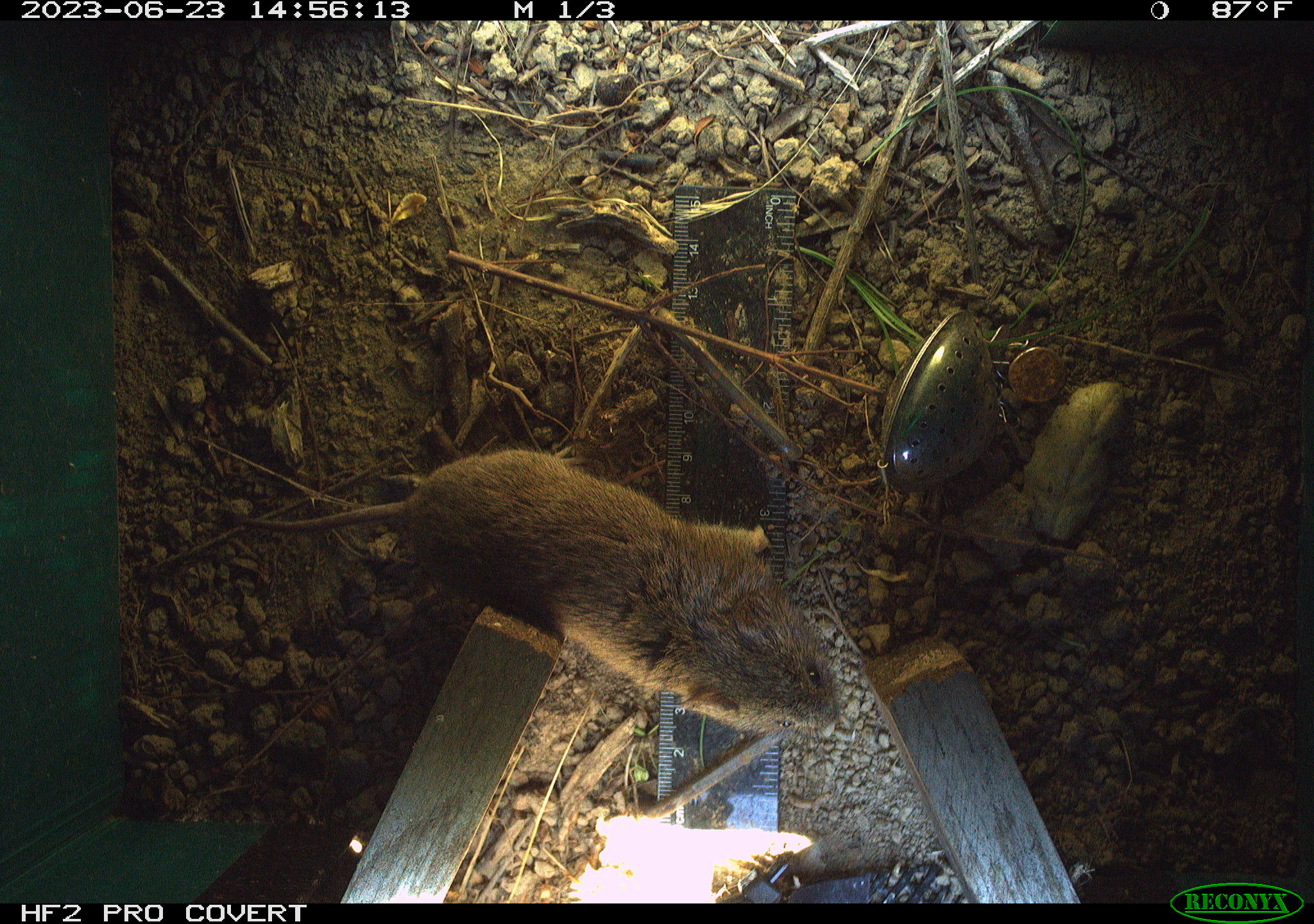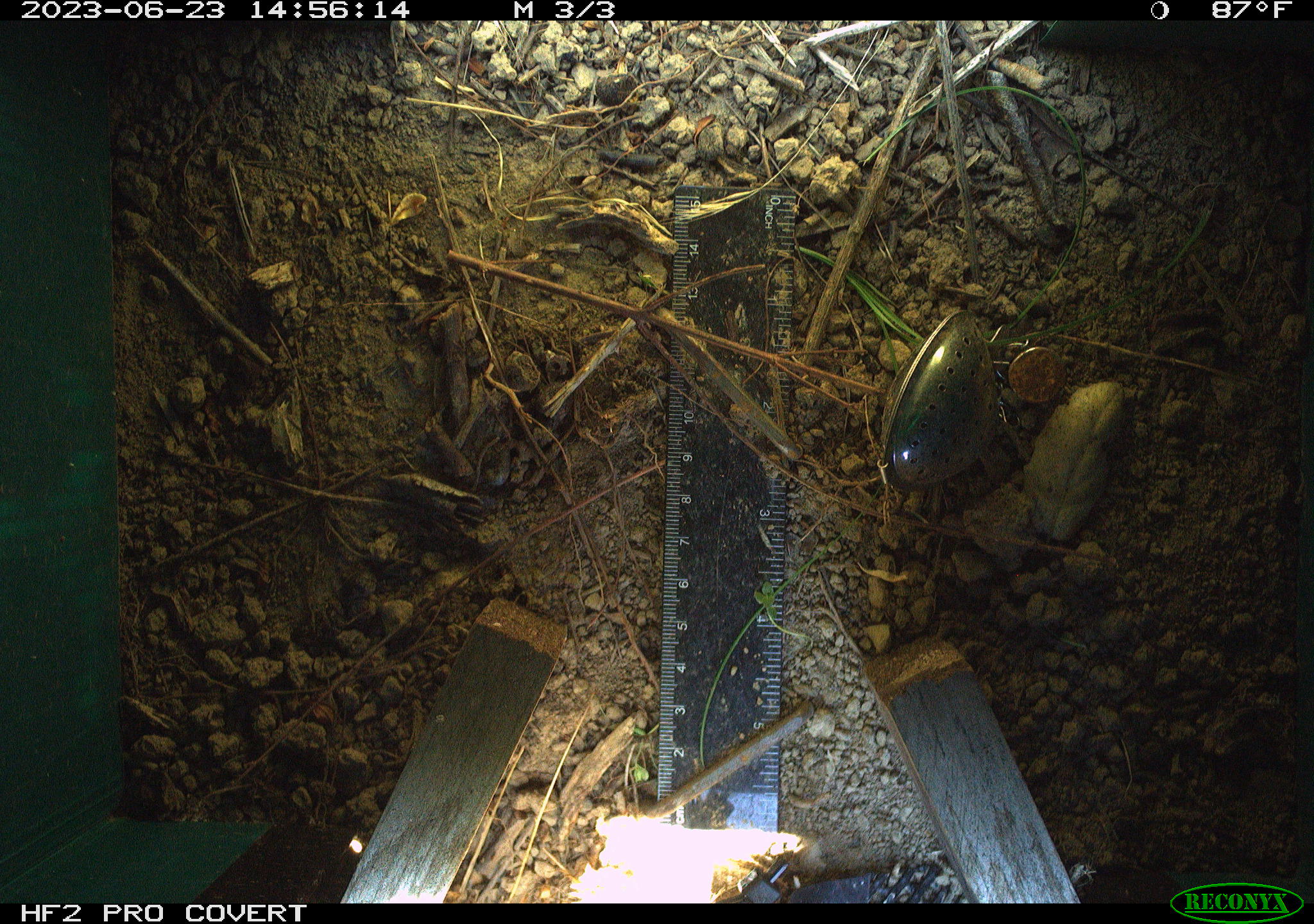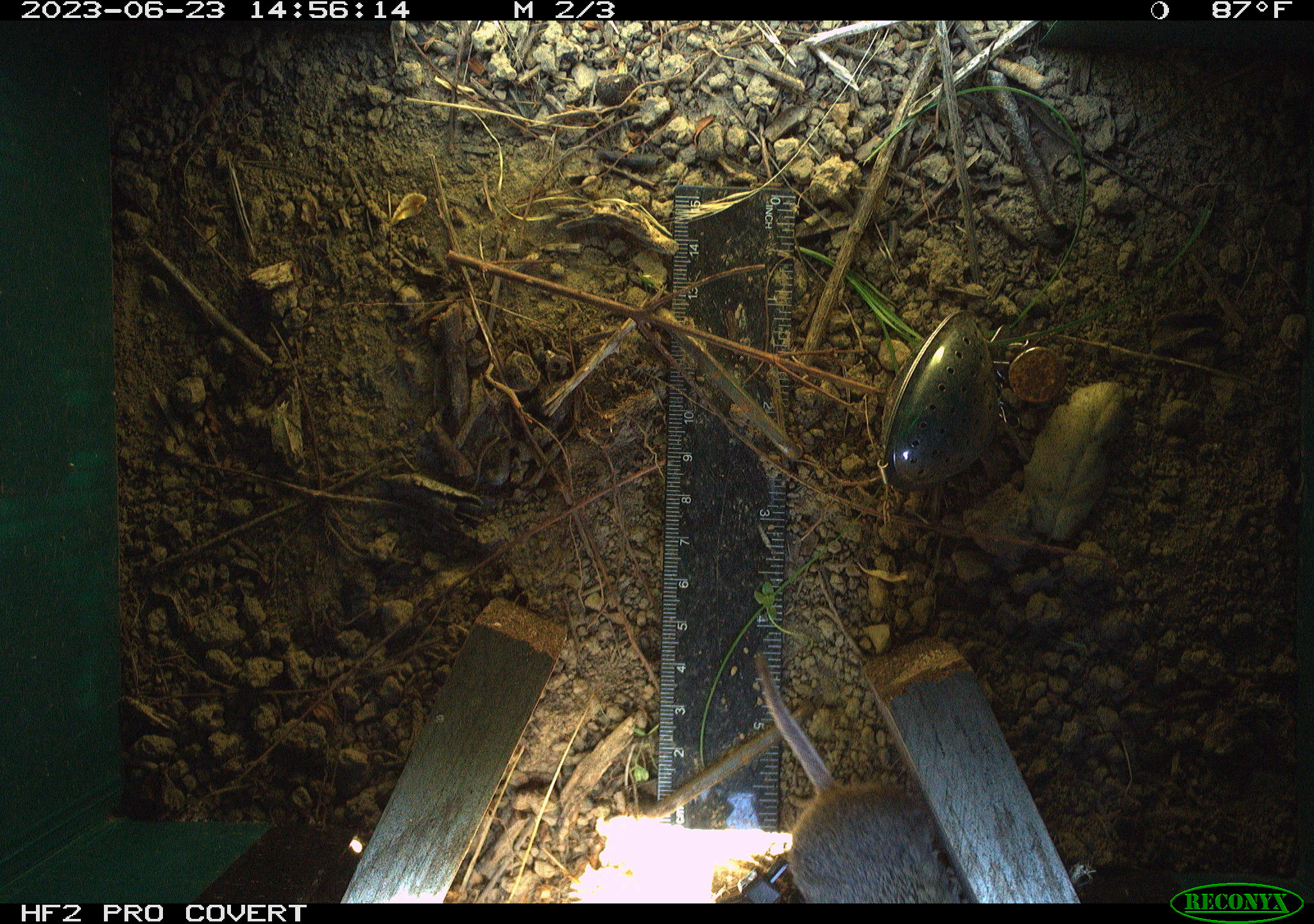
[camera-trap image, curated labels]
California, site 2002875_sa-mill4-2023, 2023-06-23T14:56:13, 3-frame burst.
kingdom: Animalia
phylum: Chordata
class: Mammalia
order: Rodentia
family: Cricetidae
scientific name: Arvicolinae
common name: voles, lemmings, and muskrats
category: arvicolinae subfamily